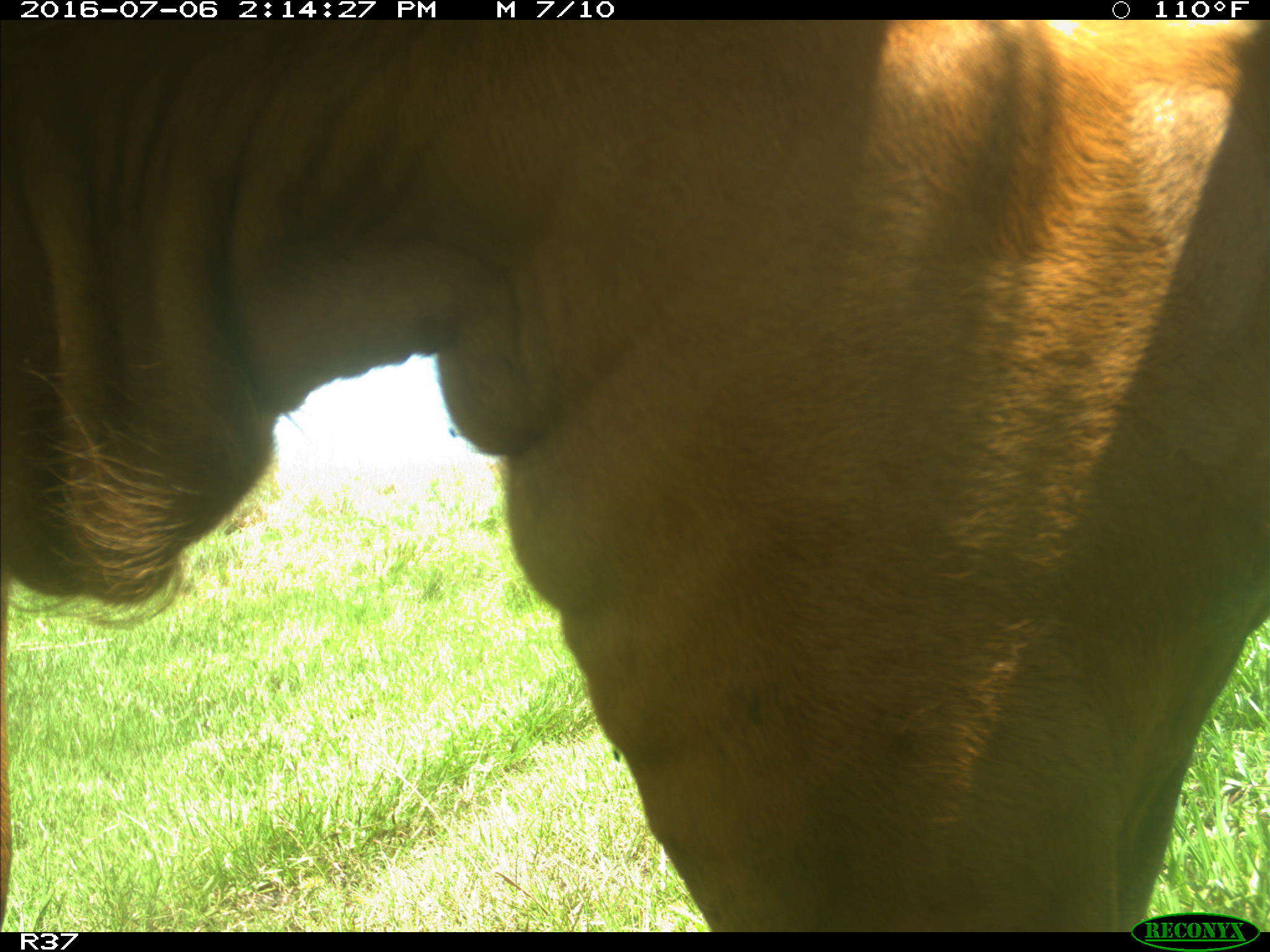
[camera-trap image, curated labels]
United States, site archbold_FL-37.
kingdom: Animalia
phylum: Chordata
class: Mammalia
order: Artiodactyla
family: Bovidae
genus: Bos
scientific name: Bos taurus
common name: domestic cow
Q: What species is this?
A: Bos taurus (domestic cow).